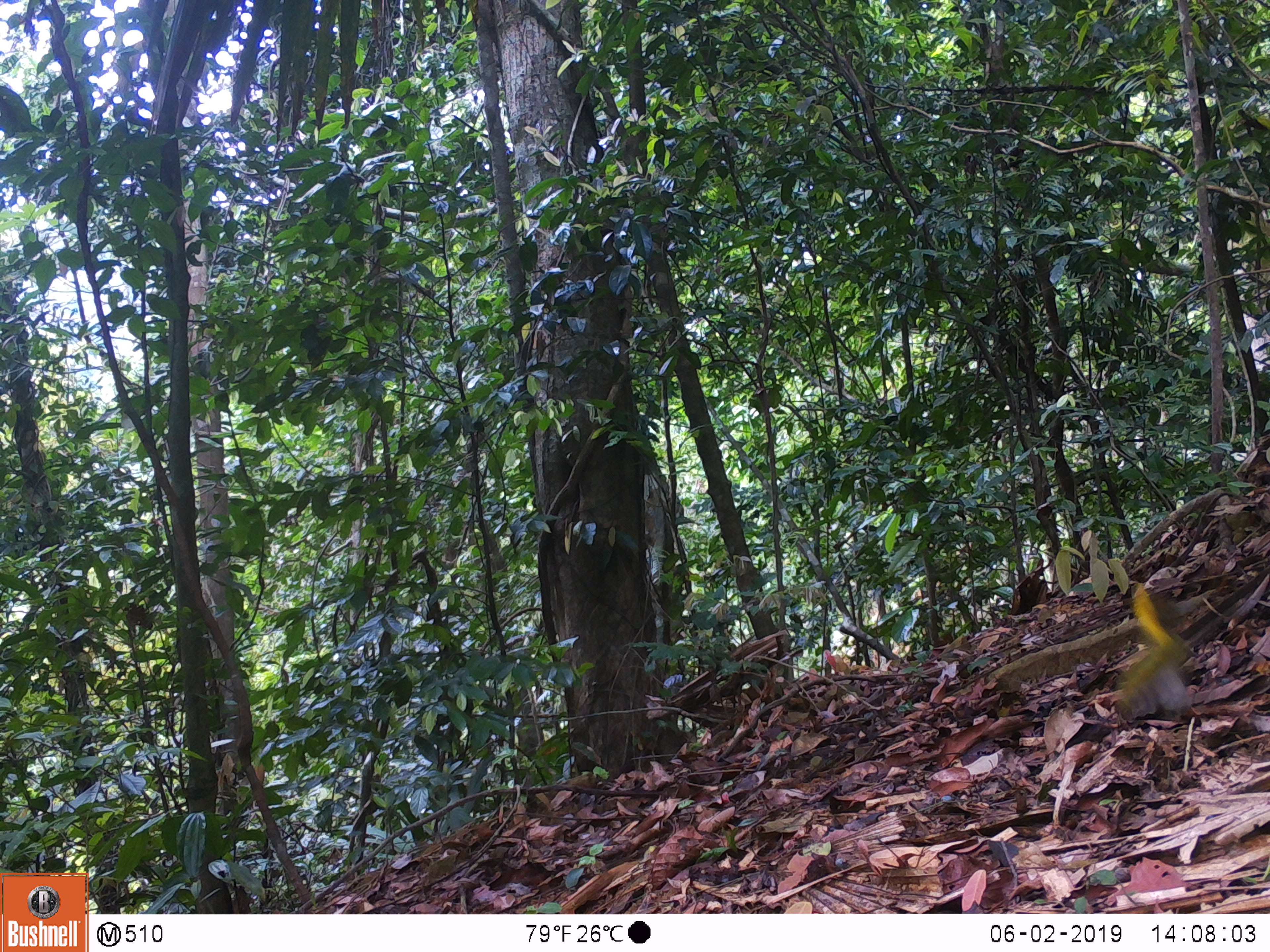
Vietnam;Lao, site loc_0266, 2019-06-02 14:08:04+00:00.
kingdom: Animalia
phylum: Chordata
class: Aves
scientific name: Aves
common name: bird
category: unidentified bird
Unidentified bird (bird) (Aves). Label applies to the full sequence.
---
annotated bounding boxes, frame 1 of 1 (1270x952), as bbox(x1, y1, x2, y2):
unidentified bird: bbox(1114, 583, 1193, 722)